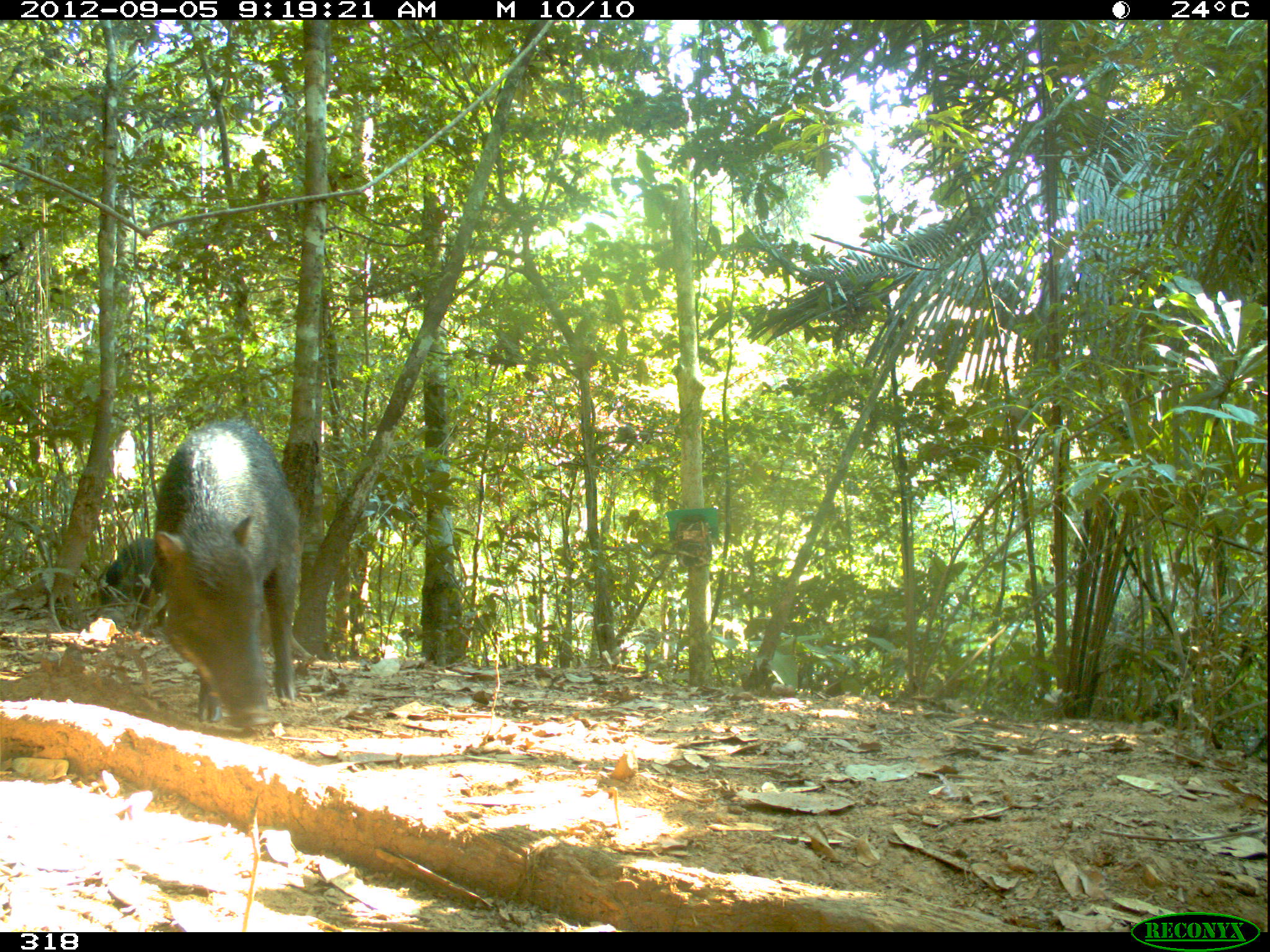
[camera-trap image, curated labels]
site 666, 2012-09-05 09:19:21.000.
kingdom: Animalia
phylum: Chordata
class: Mammalia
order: Artiodactyla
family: Tayassuidae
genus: Tayassu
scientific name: Tayassu pecari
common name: white-lipped peccary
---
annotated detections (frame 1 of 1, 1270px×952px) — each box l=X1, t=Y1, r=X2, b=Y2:
tayassu pecari: l=152, t=415, r=300, b=736; l=89, t=536, r=163, b=627